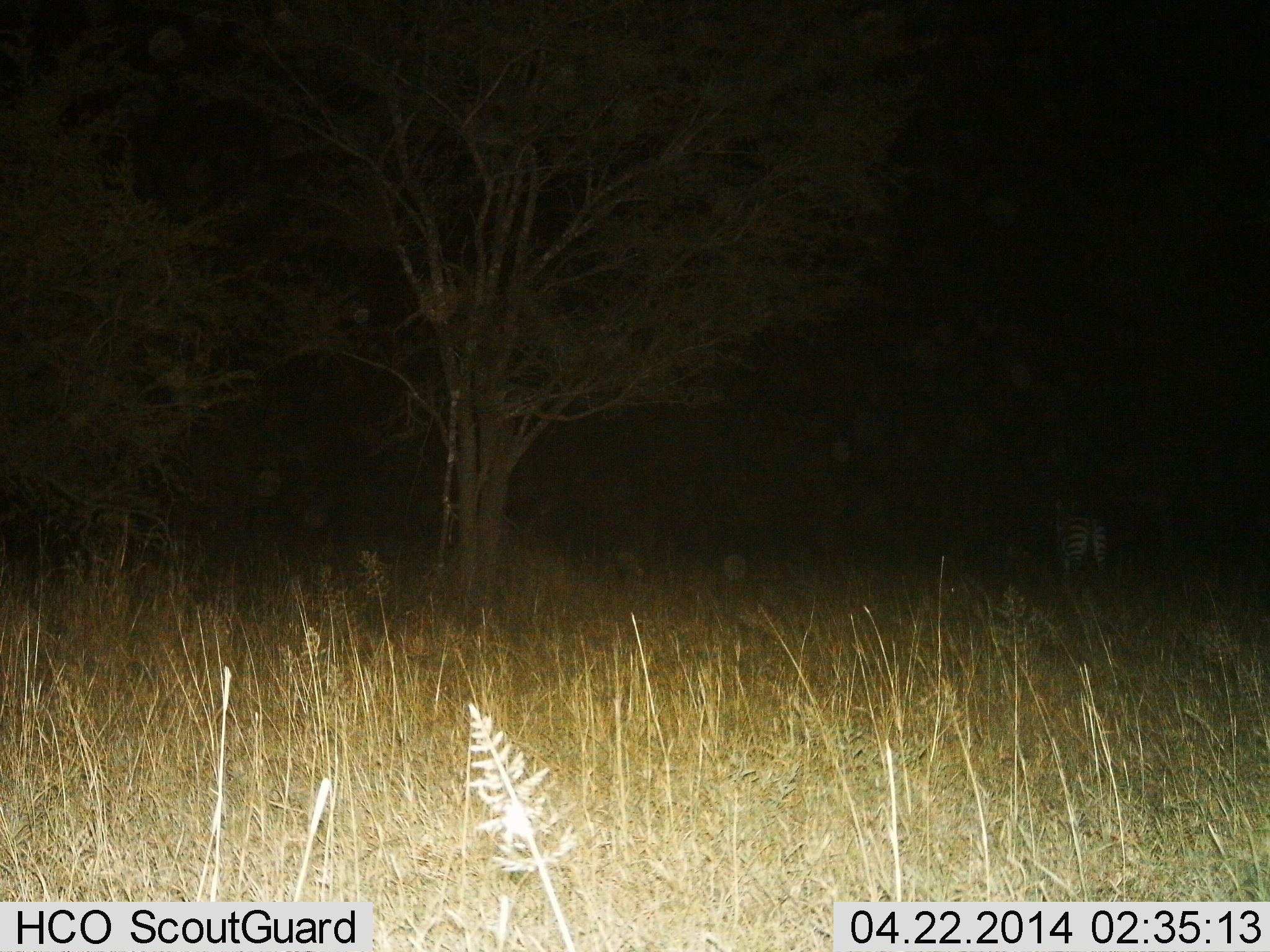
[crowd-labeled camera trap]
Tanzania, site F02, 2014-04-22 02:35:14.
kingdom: Animalia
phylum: Chordata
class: Mammalia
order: Perissodactyla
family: Equidae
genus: Equus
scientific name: Equus quagga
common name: plains zebra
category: zebra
Zebra (plains zebra) (Equus quagga), count 1. Behavior (volunteer vote fractions): standing 80%, resting 0%, moving 20%, interacting 0%. Young present (vote fraction): 0%. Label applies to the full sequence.